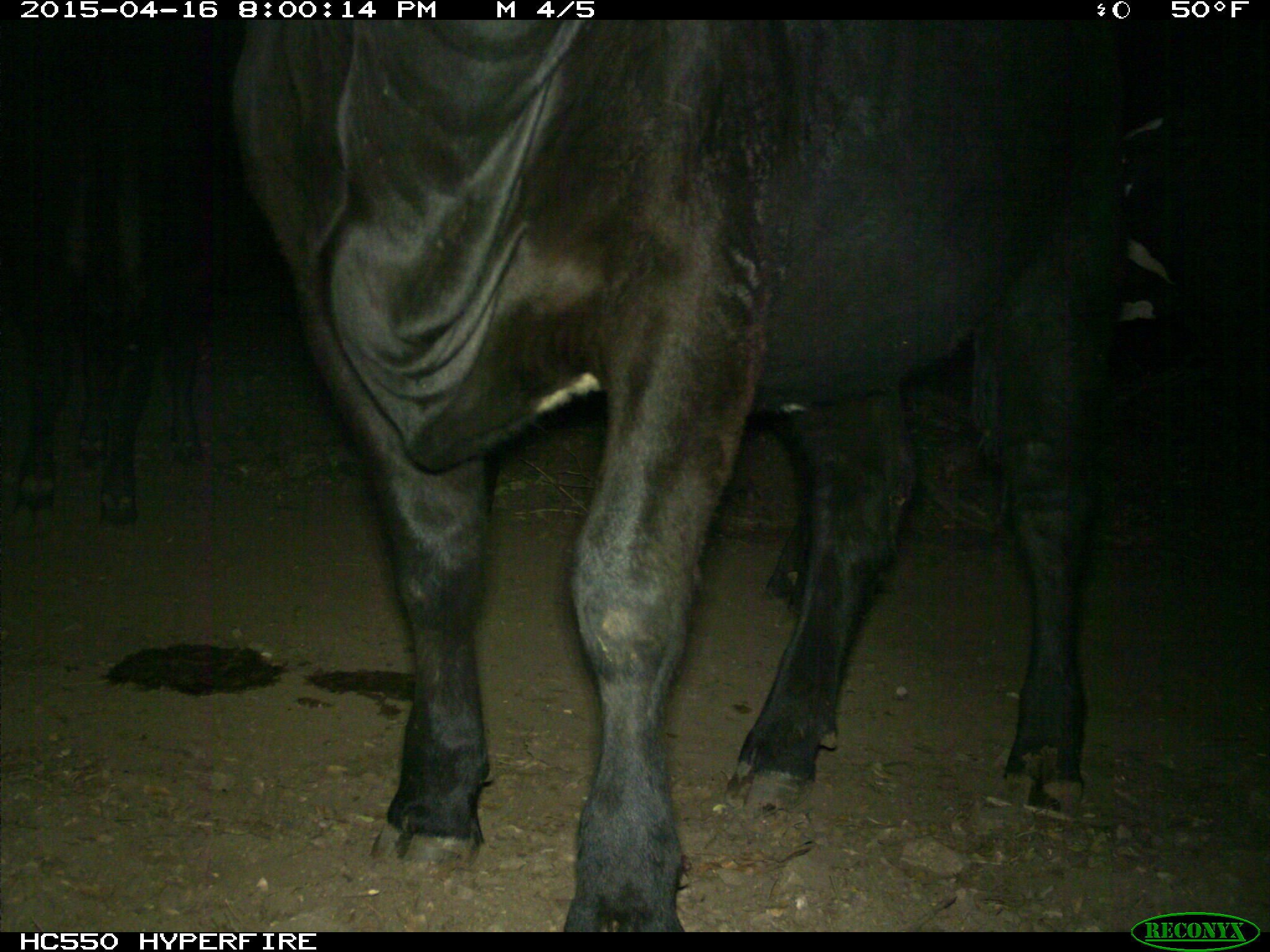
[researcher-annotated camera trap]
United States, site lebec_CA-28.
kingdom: Animalia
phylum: Chordata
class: Mammalia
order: Artiodactyla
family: Bovidae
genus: Bos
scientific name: Bos taurus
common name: domestic cow